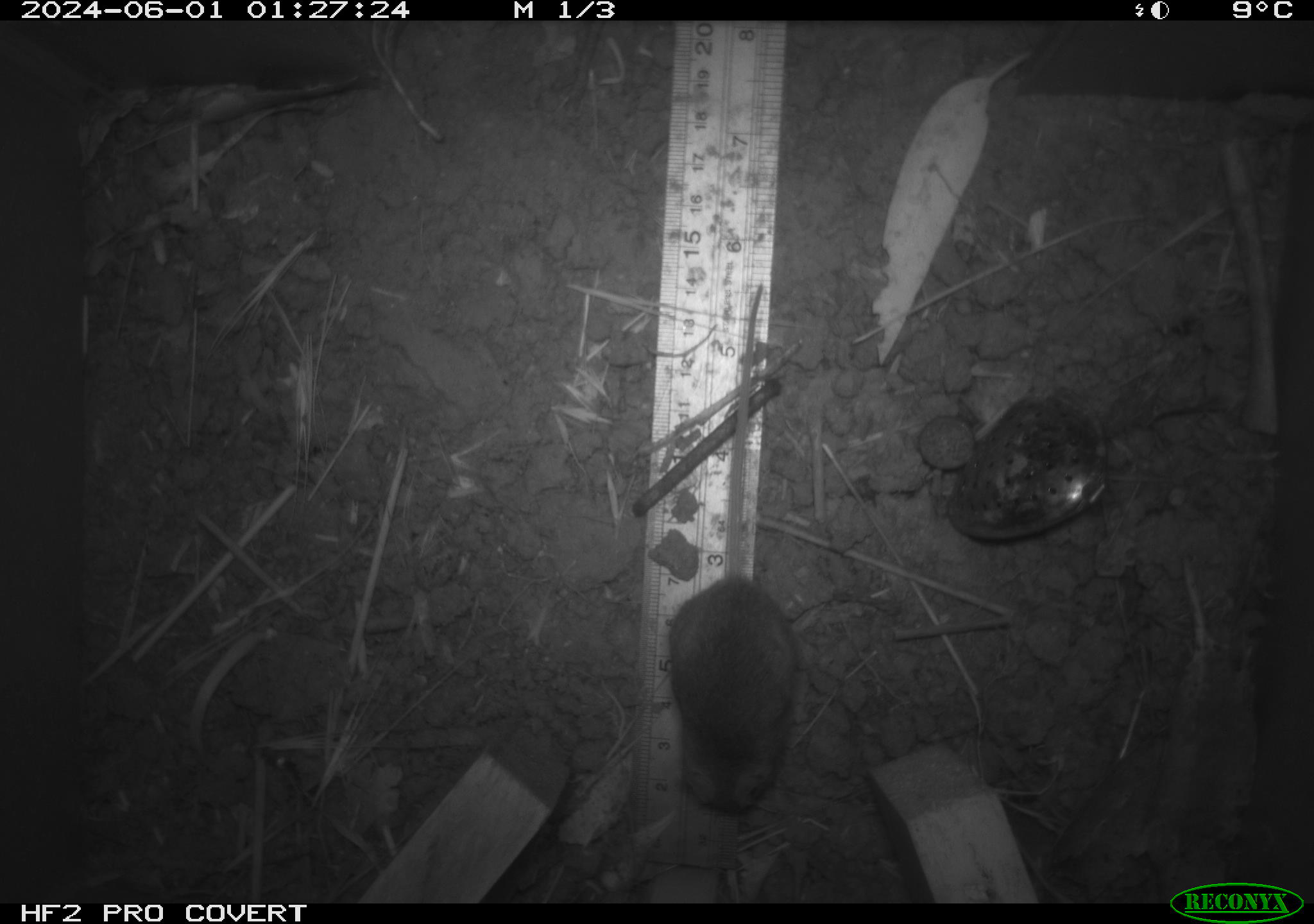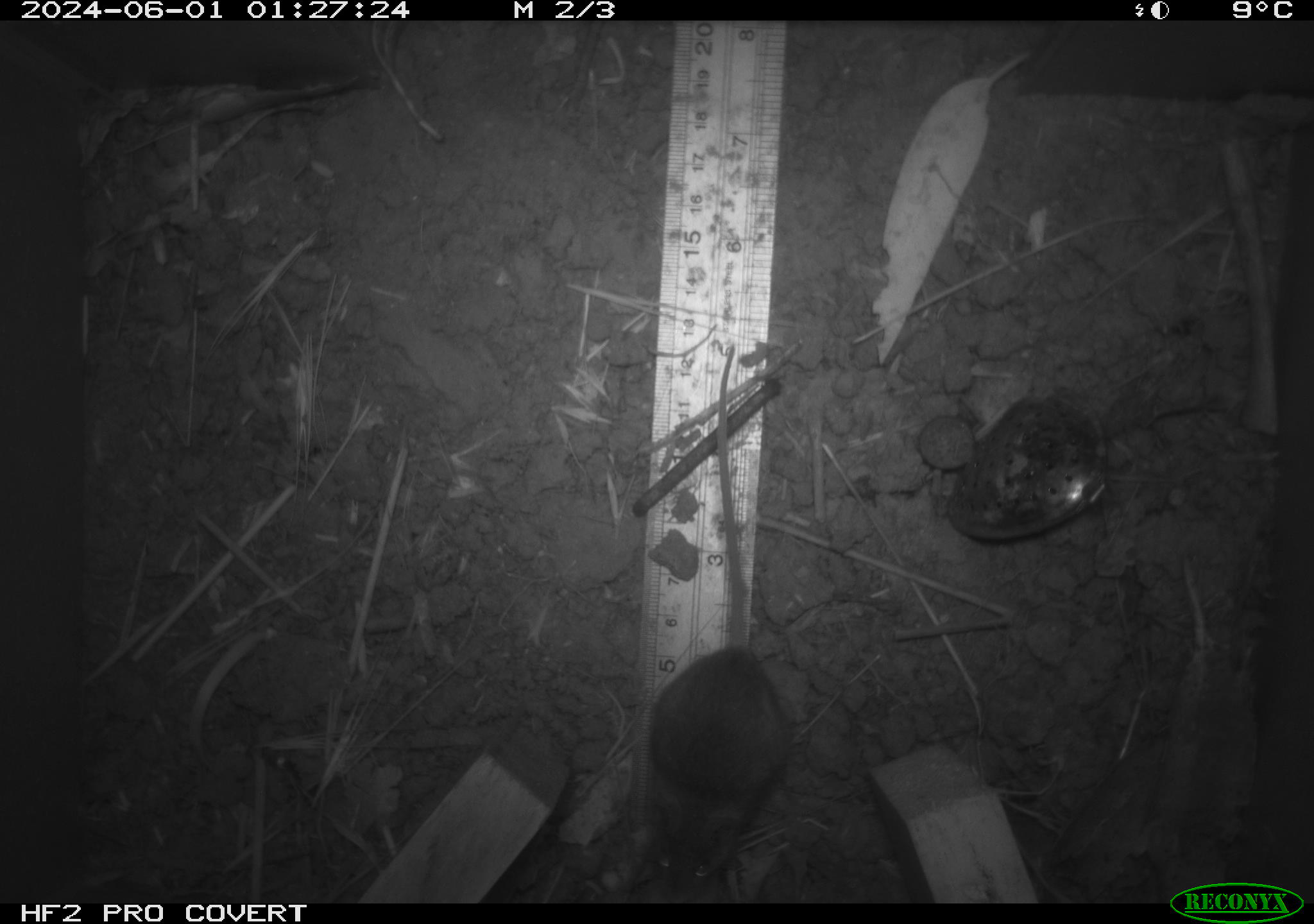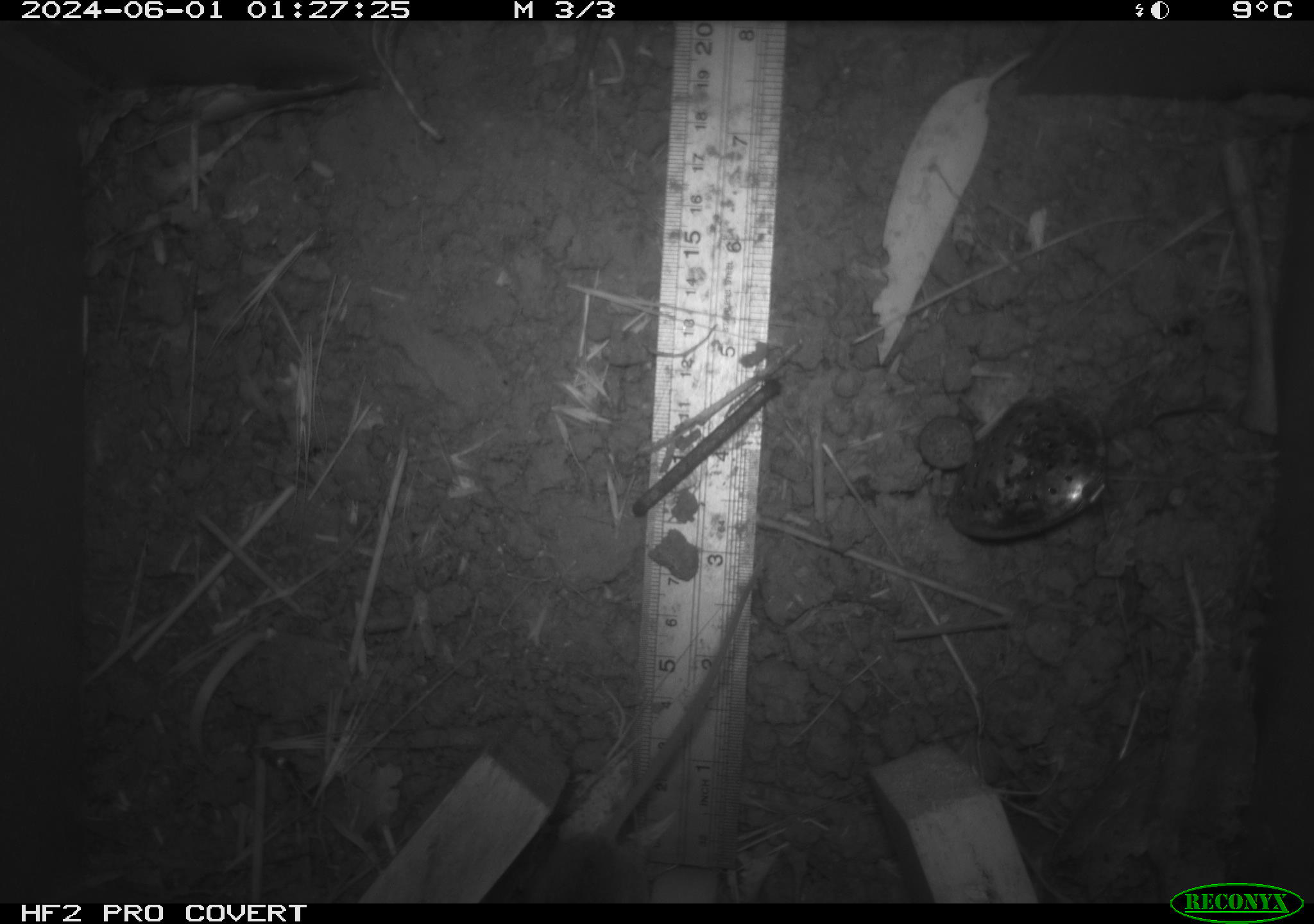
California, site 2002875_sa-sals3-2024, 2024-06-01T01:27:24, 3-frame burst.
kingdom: Animalia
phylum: Chordata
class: Mammalia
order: Rodentia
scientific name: Rodentia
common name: mouse species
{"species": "mouse species (Rodentia)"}